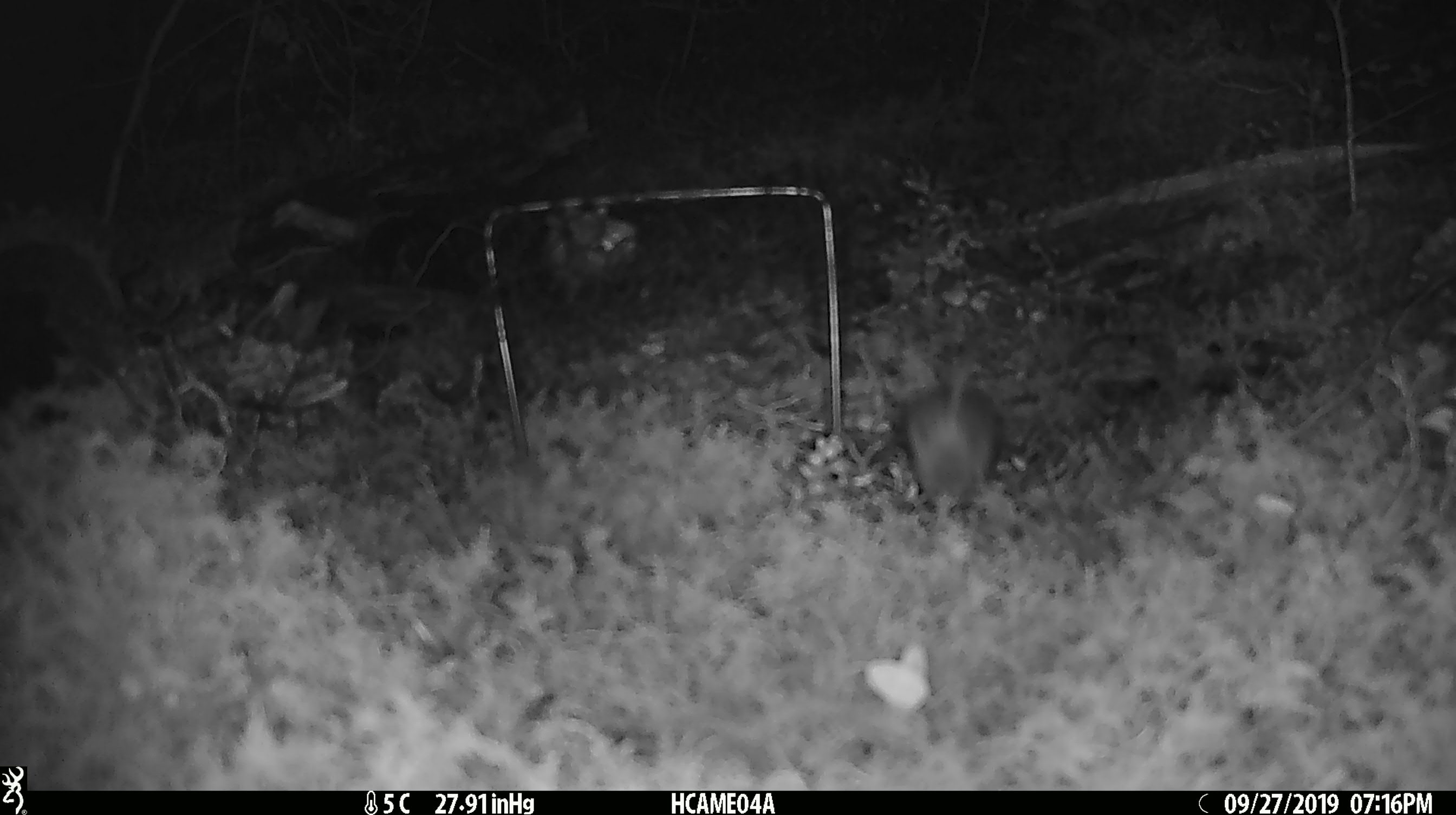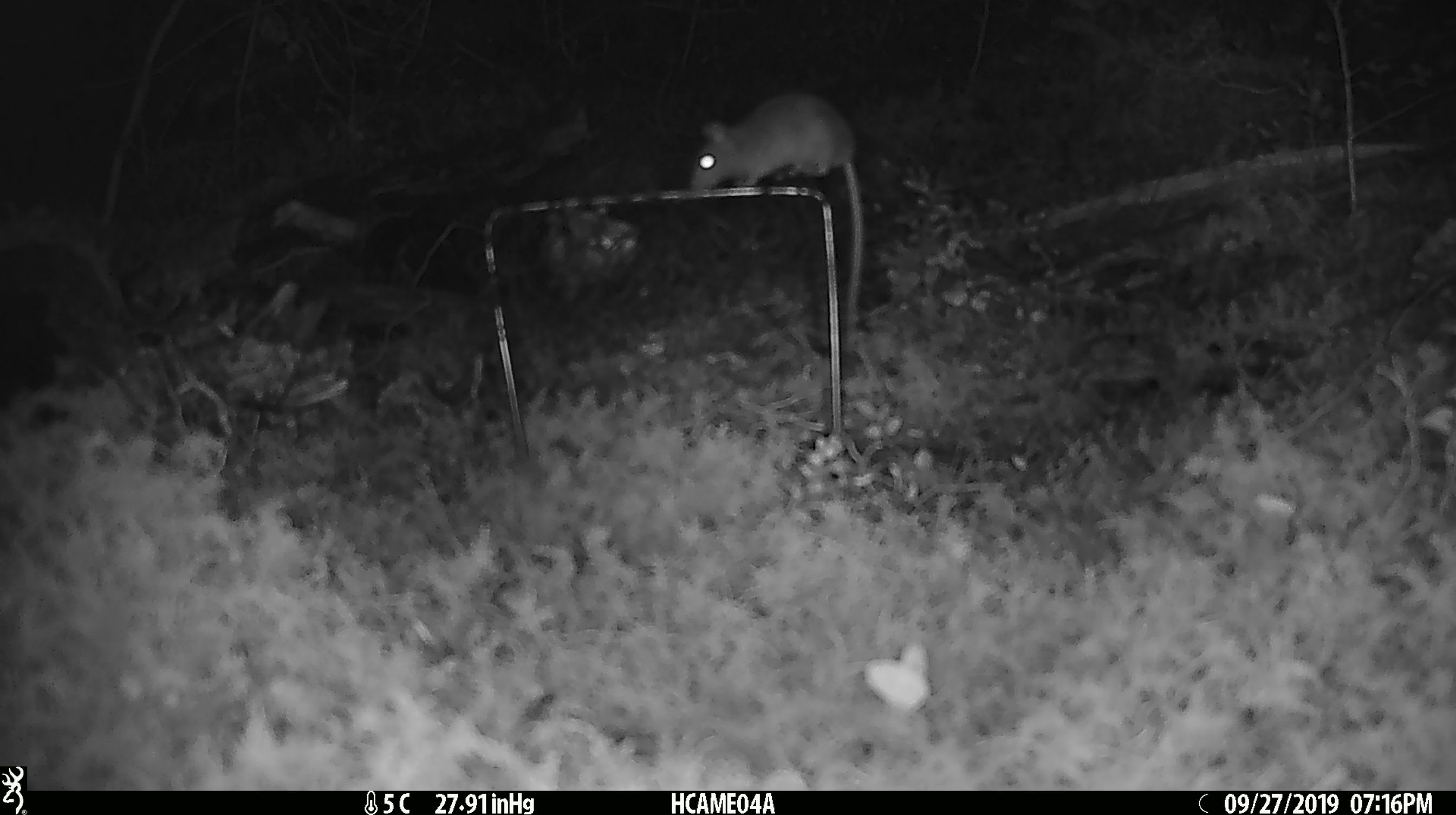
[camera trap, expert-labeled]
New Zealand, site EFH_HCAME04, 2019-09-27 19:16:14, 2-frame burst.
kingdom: Animalia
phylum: Chordata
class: Mammalia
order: Rodentia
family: Muridae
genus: Mus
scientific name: Mus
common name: mouse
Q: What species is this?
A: Mouse (Mus).